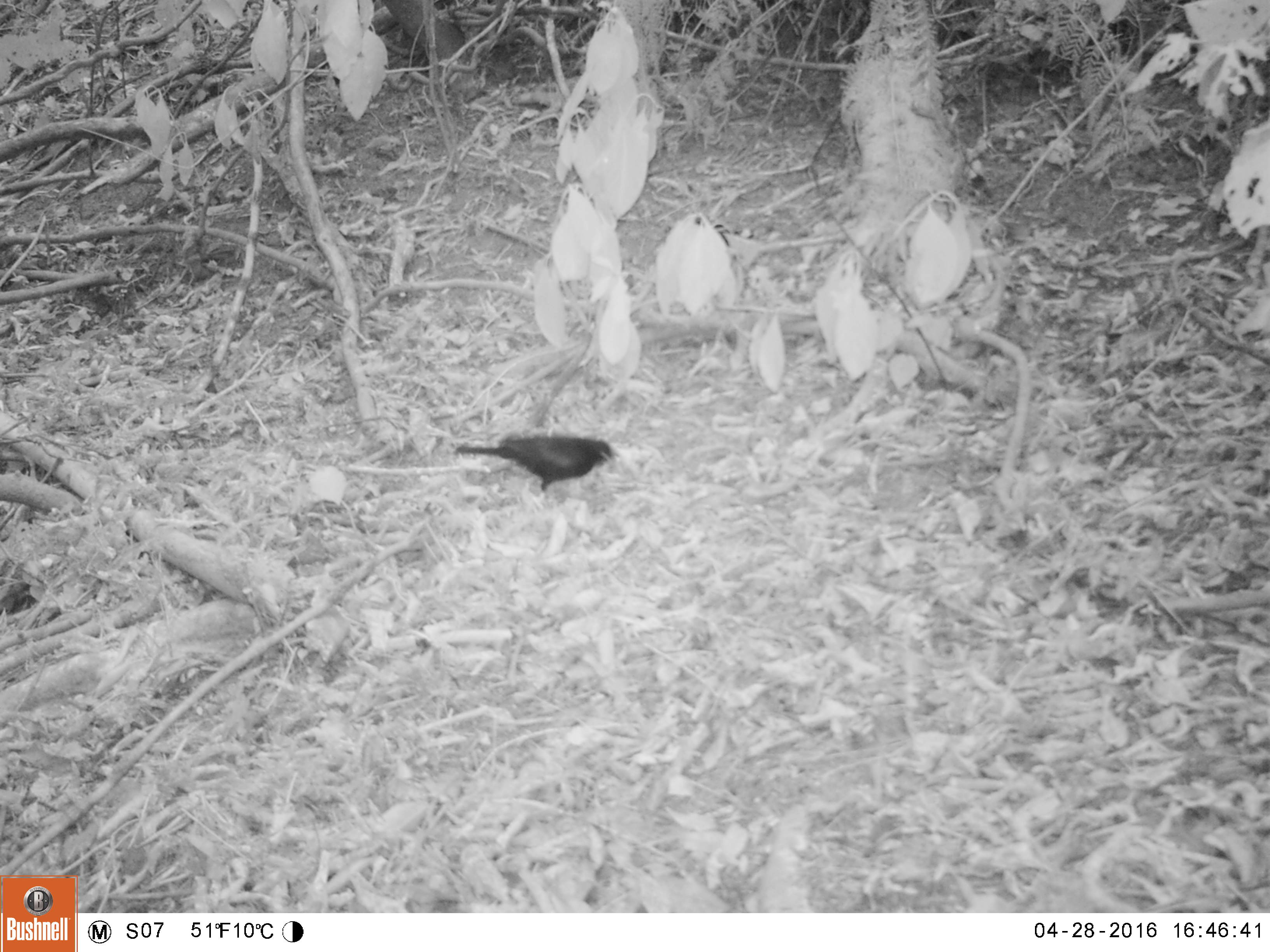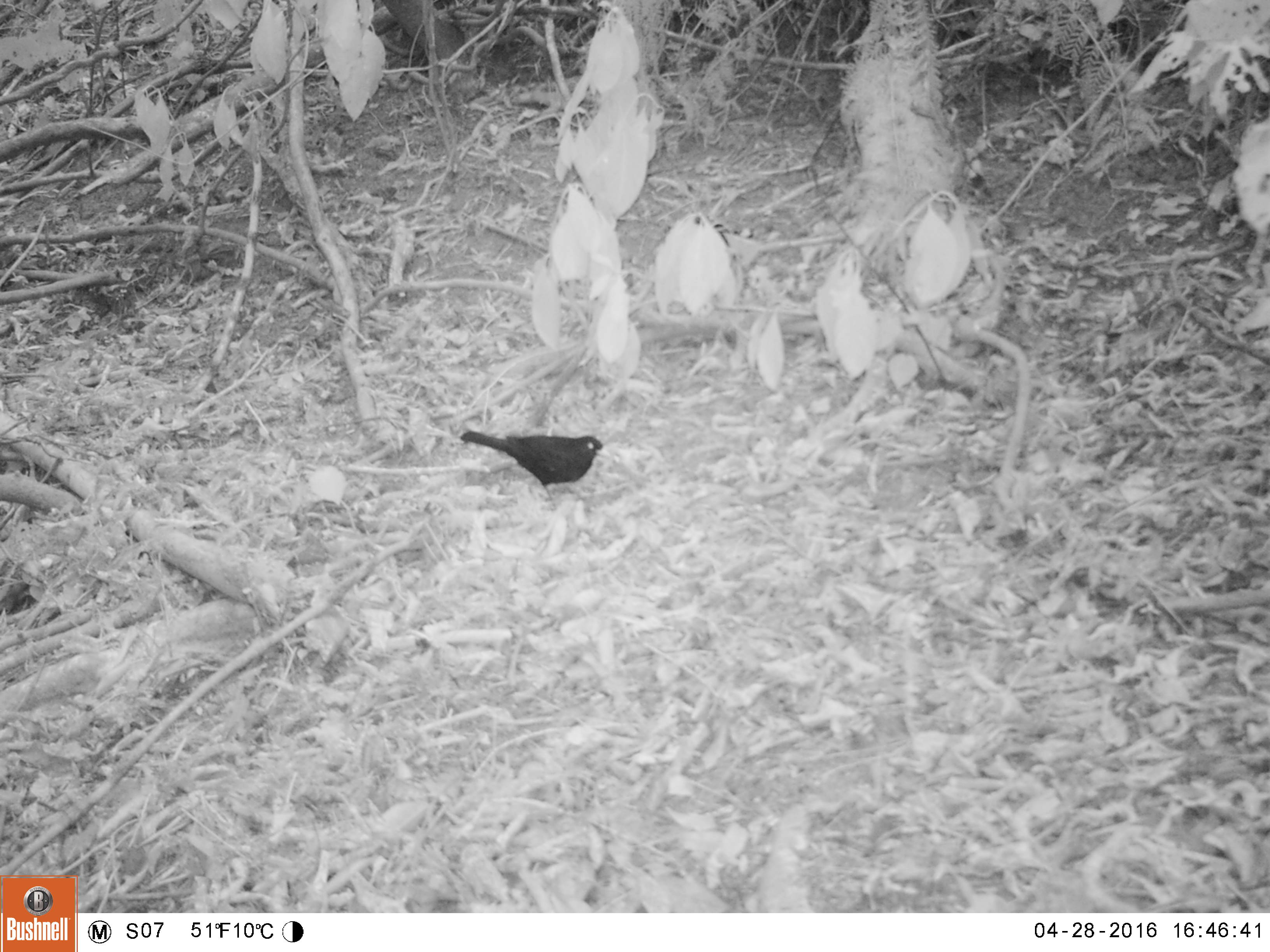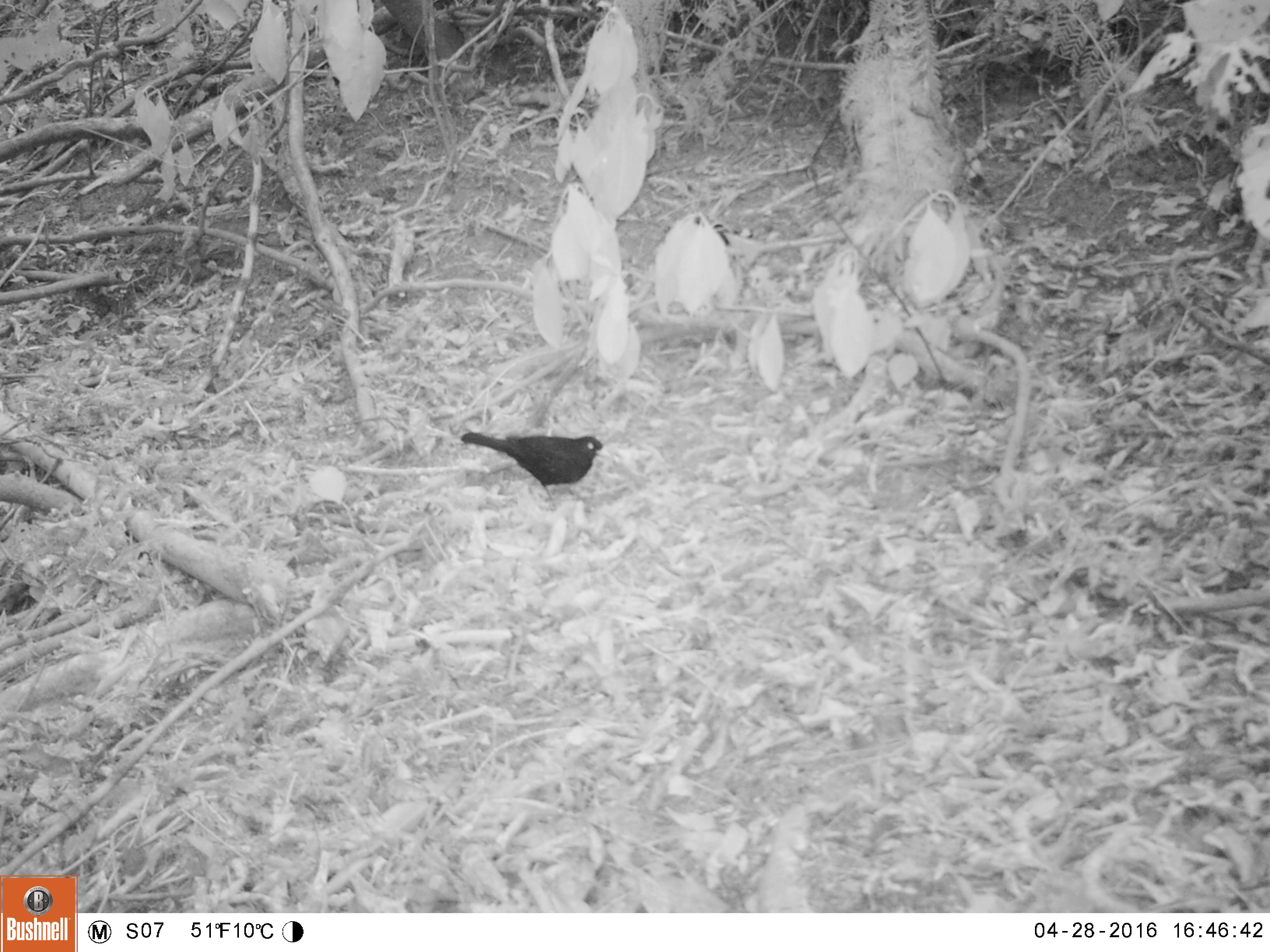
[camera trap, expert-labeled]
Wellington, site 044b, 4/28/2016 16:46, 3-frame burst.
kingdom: Animalia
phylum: Chordata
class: Aves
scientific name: Aves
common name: bird